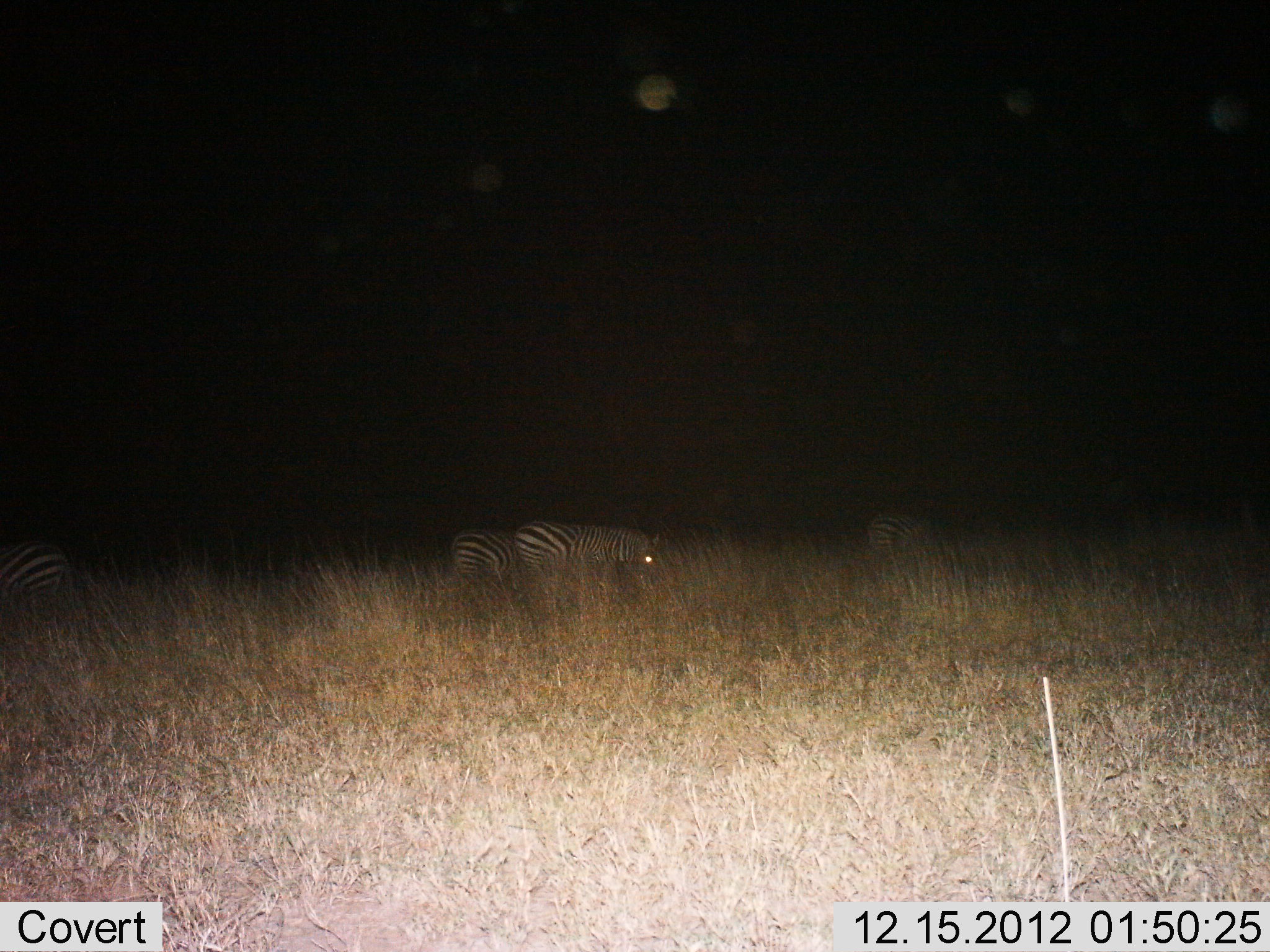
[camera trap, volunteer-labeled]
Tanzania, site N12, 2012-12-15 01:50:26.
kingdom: Animalia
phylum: Chordata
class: Mammalia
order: Perissodactyla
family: Equidae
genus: Equus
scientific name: Equus quagga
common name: plains zebra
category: zebra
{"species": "zebra (plains zebra) (Equus quagga)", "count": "4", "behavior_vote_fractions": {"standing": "52%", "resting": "7%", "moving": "7%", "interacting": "0%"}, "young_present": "0%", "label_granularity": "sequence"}